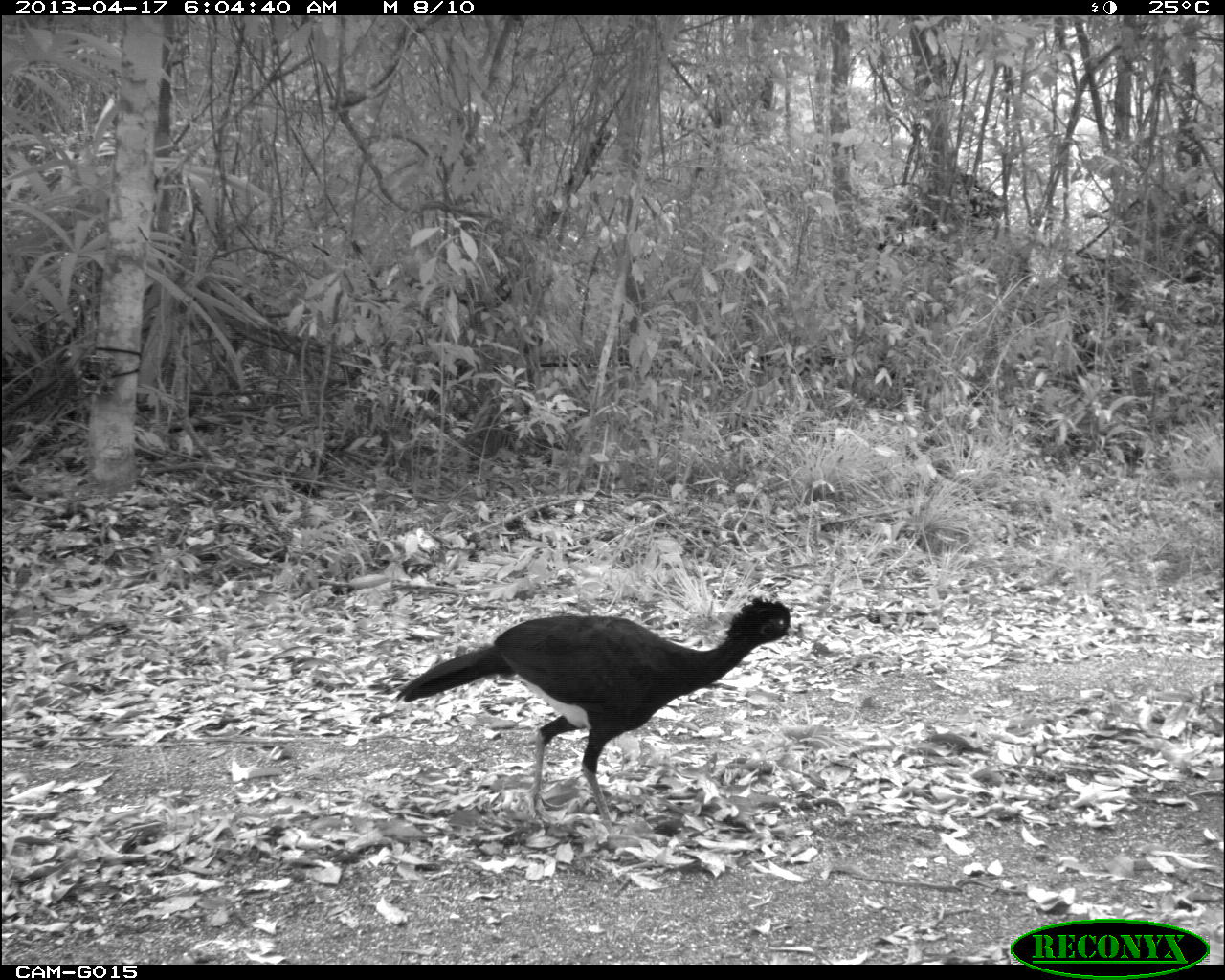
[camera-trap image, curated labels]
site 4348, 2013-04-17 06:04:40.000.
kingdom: Animalia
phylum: Chordata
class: Aves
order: Galliformes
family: Cracidae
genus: Crax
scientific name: Crax rubra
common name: great curassow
Crax rubra (great curassow), count 1, sex male.